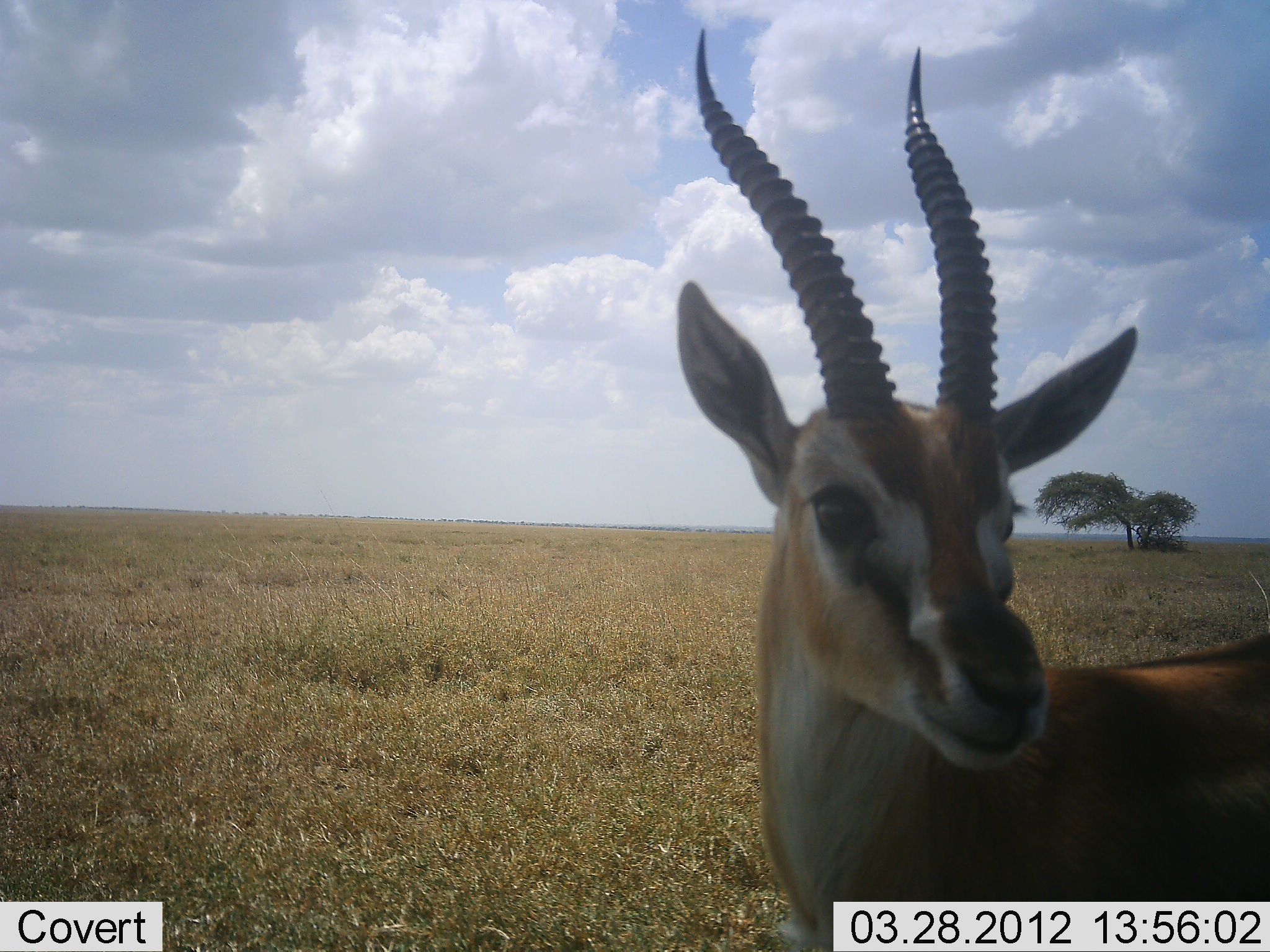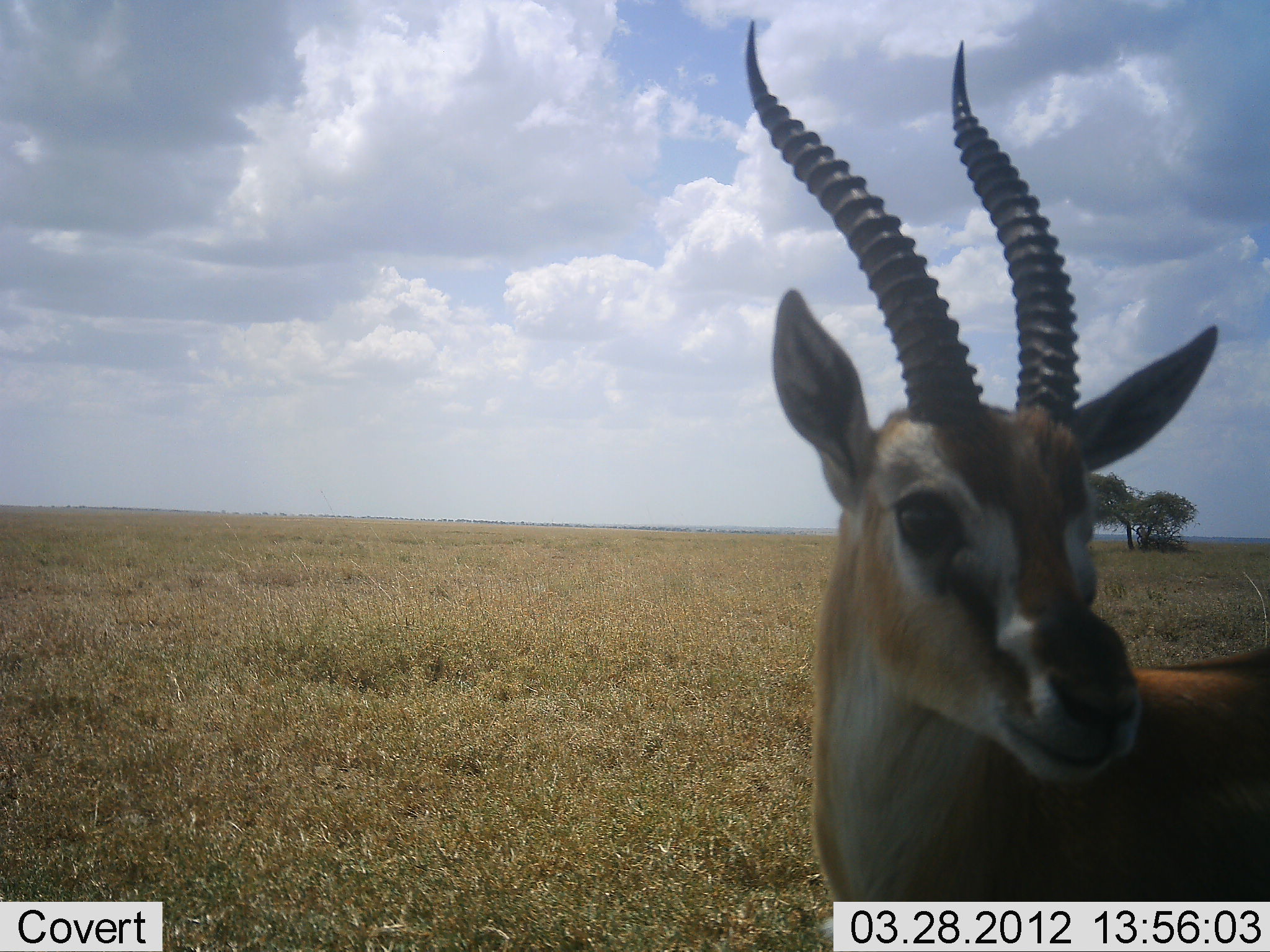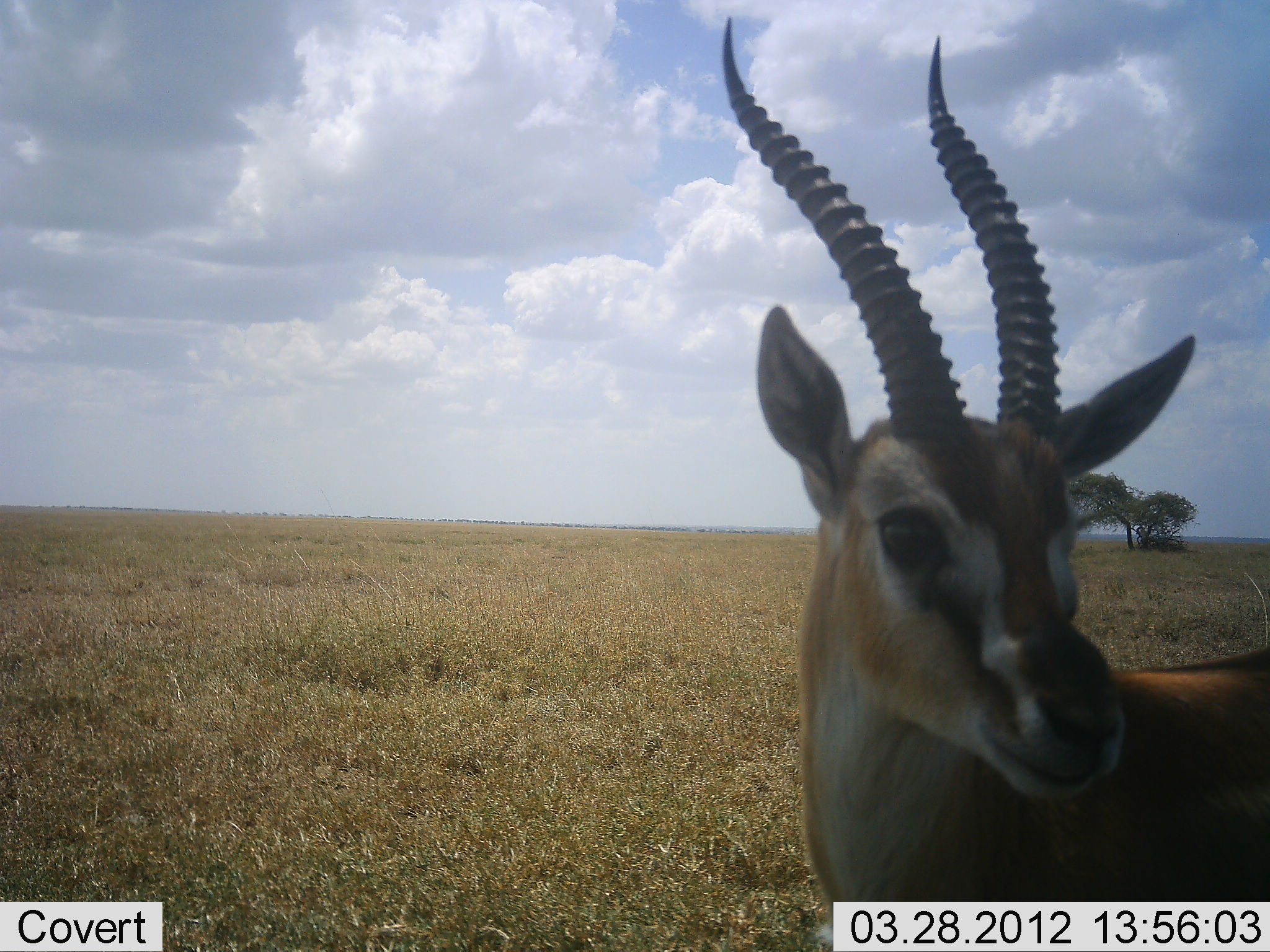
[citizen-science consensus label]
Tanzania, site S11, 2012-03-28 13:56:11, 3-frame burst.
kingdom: Animalia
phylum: Chordata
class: Mammalia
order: Artiodactyla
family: Bovidae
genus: Eudorcas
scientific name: Eudorcas thomsonii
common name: thomson's gazelle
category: gazellethomsons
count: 1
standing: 100%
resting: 0%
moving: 0%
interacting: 14%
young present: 0%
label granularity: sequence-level